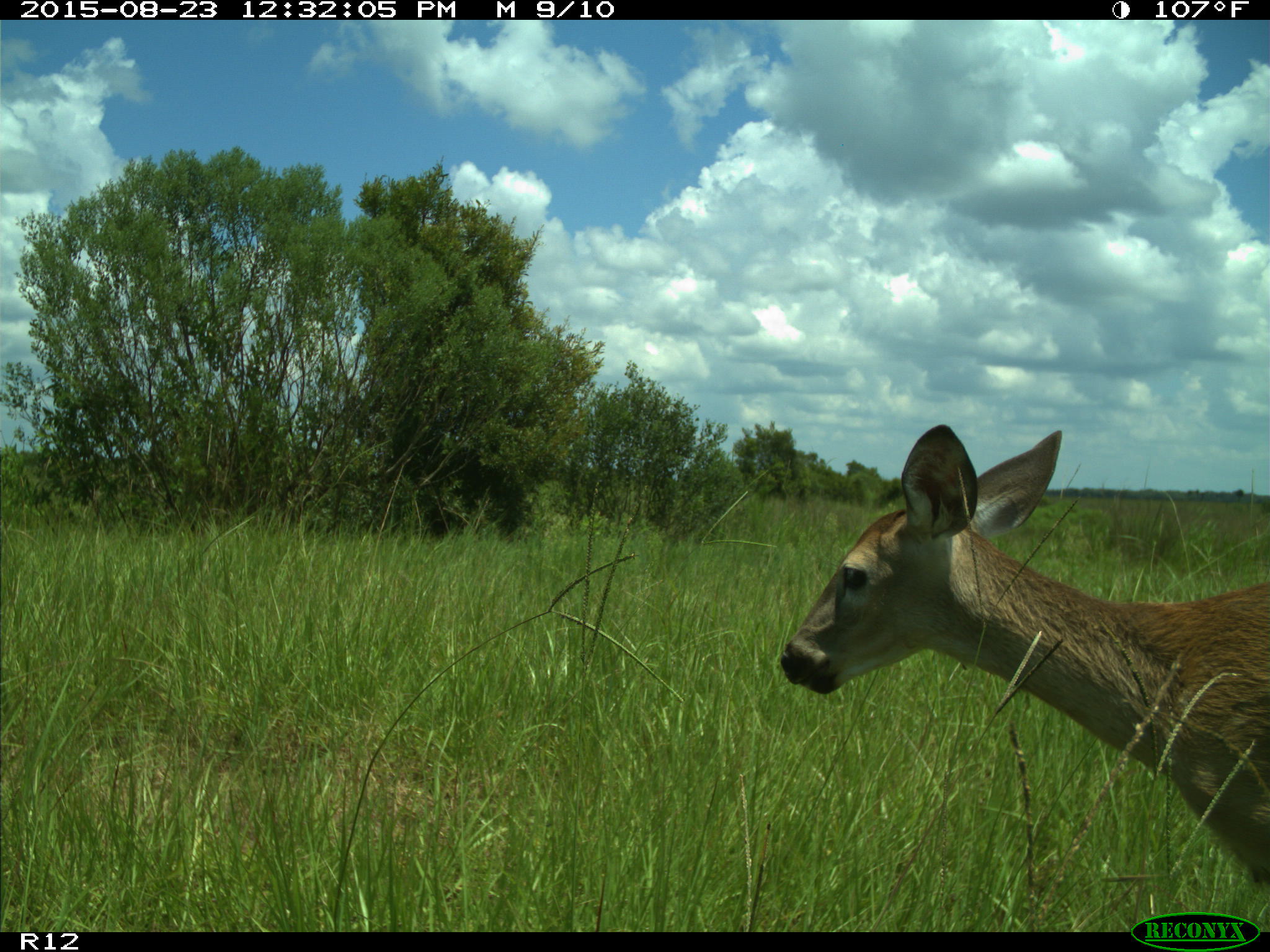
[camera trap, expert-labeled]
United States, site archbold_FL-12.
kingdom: Animalia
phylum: Chordata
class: Mammalia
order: Artiodactyla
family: Cervidae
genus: Odocoileus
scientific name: Odocoileus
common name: deer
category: unidentified deer